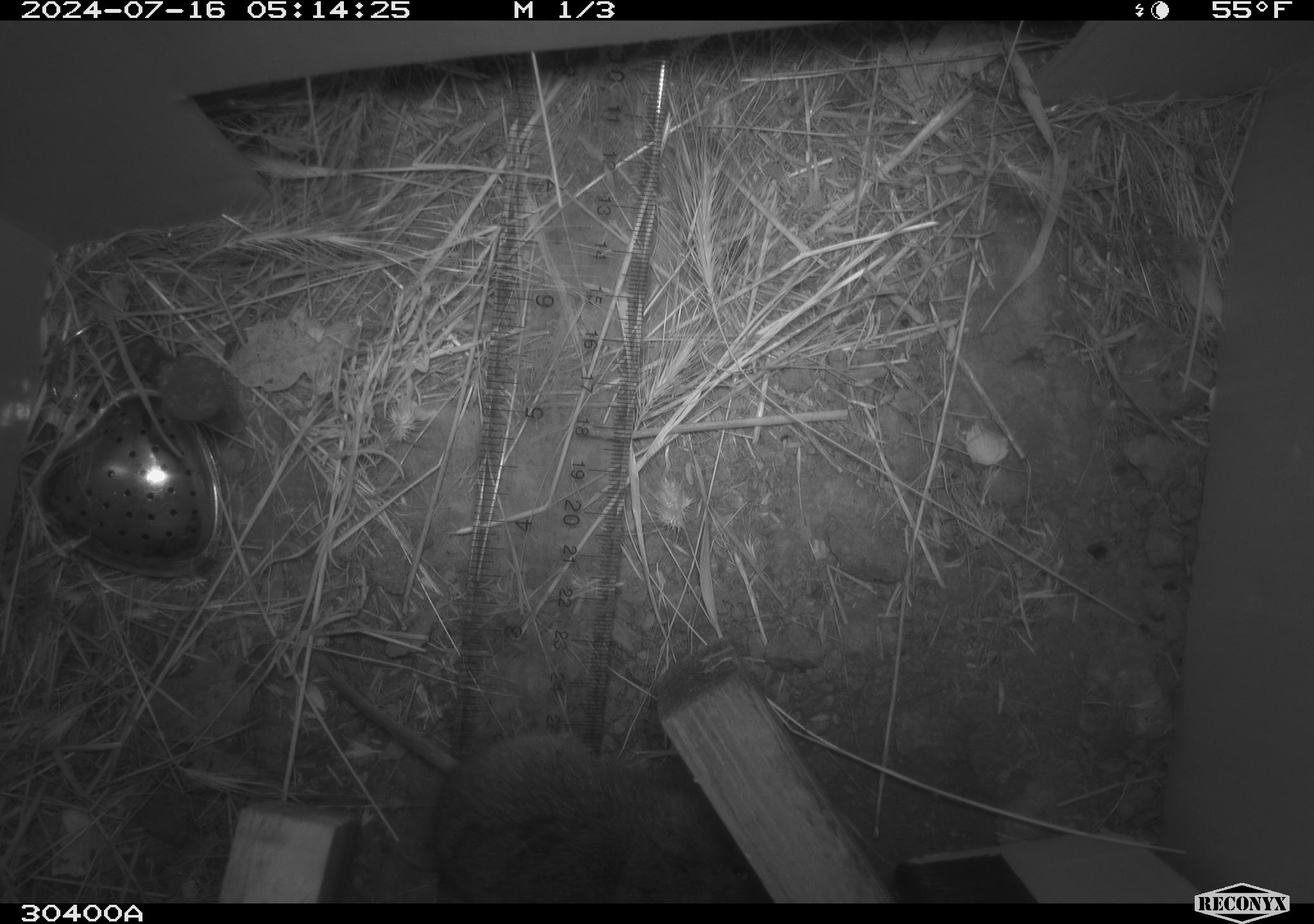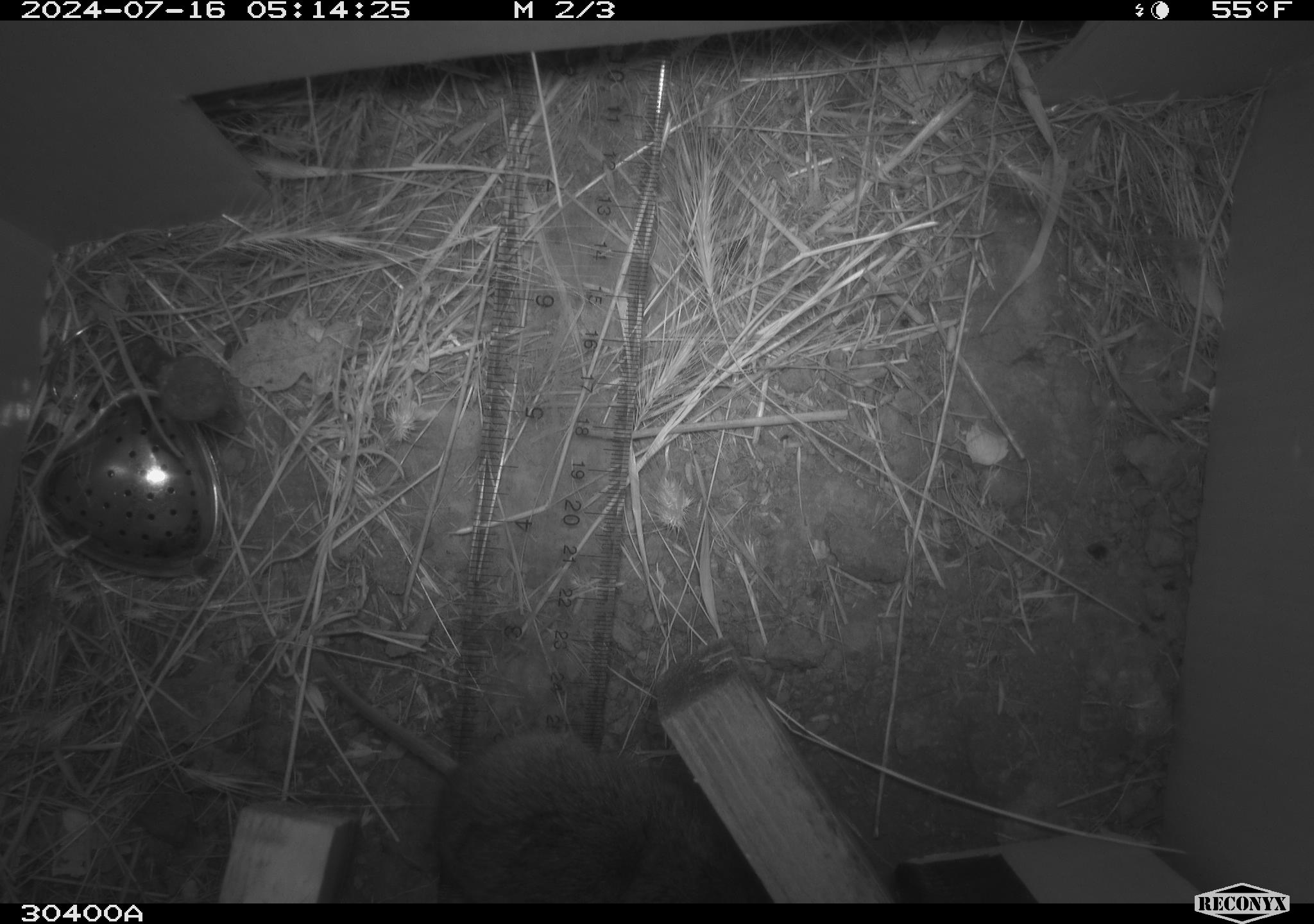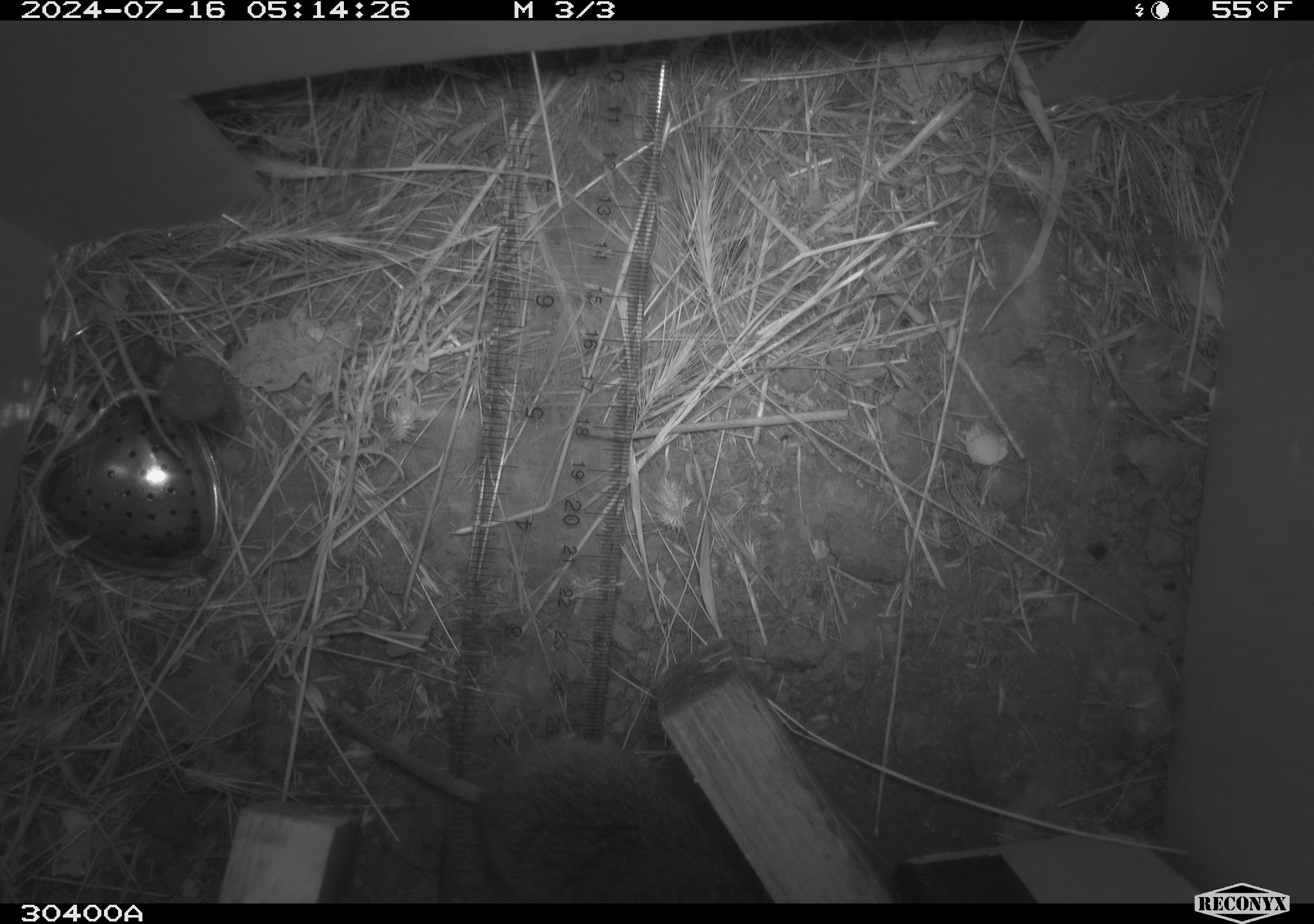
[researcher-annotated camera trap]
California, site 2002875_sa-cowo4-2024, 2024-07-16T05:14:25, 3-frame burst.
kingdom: Animalia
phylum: Chordata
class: Mammalia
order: Rodentia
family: Cricetidae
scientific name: Arvicolinae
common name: voles, lemmings, and muskrats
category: arvicolinae subfamily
Arvicolinae subfamily (voles, lemmings, and muskrats) (Arvicolinae).